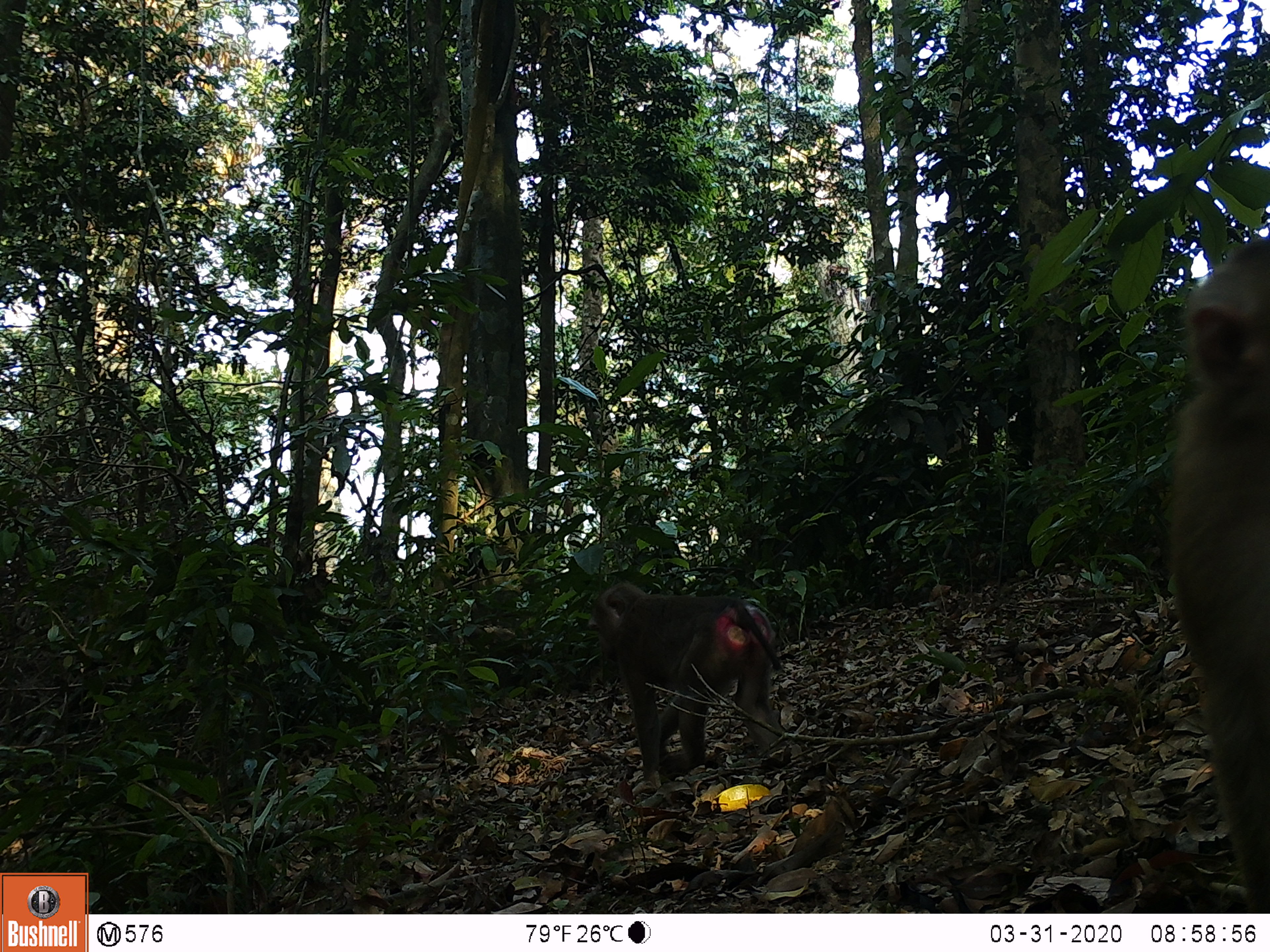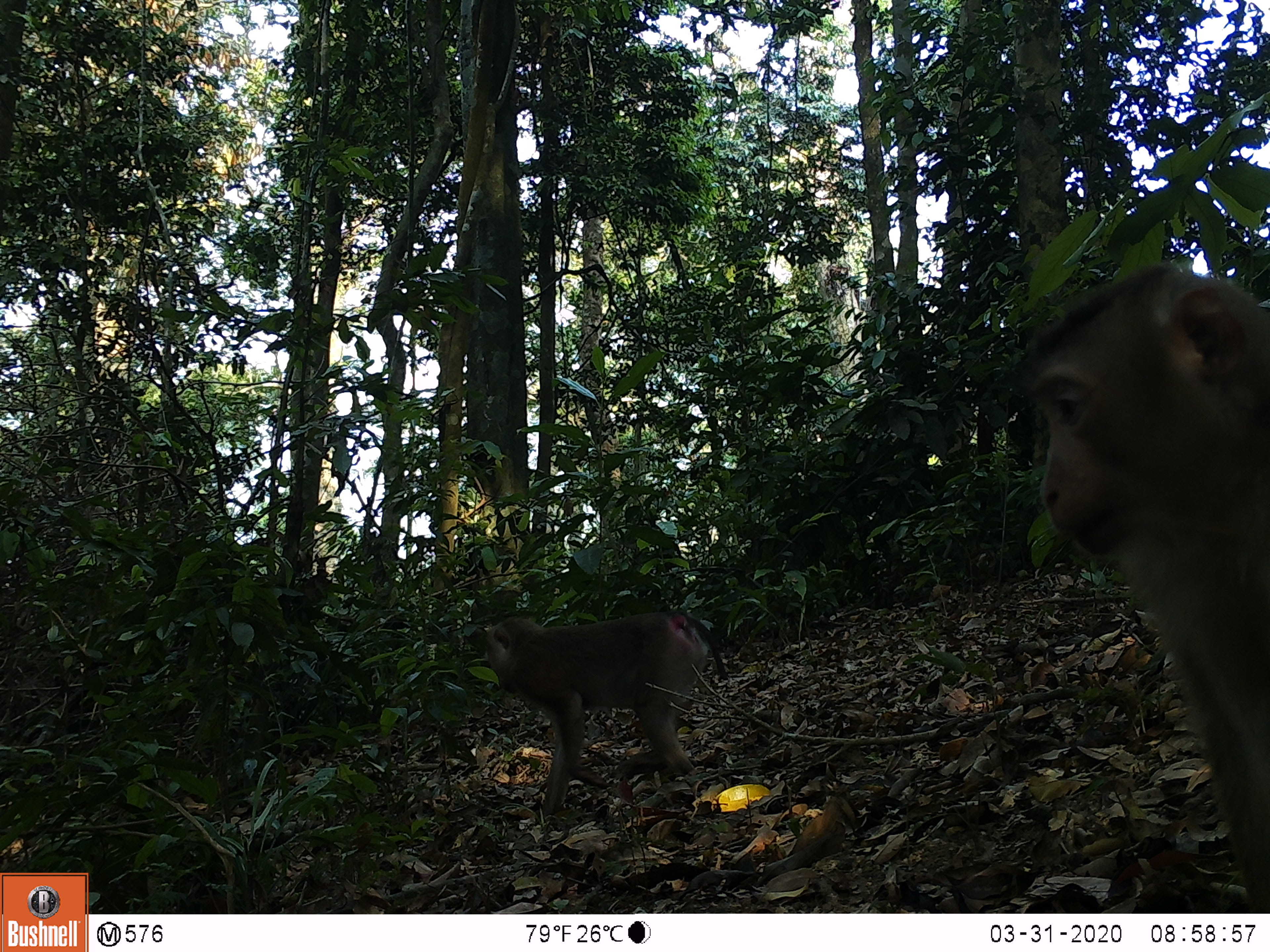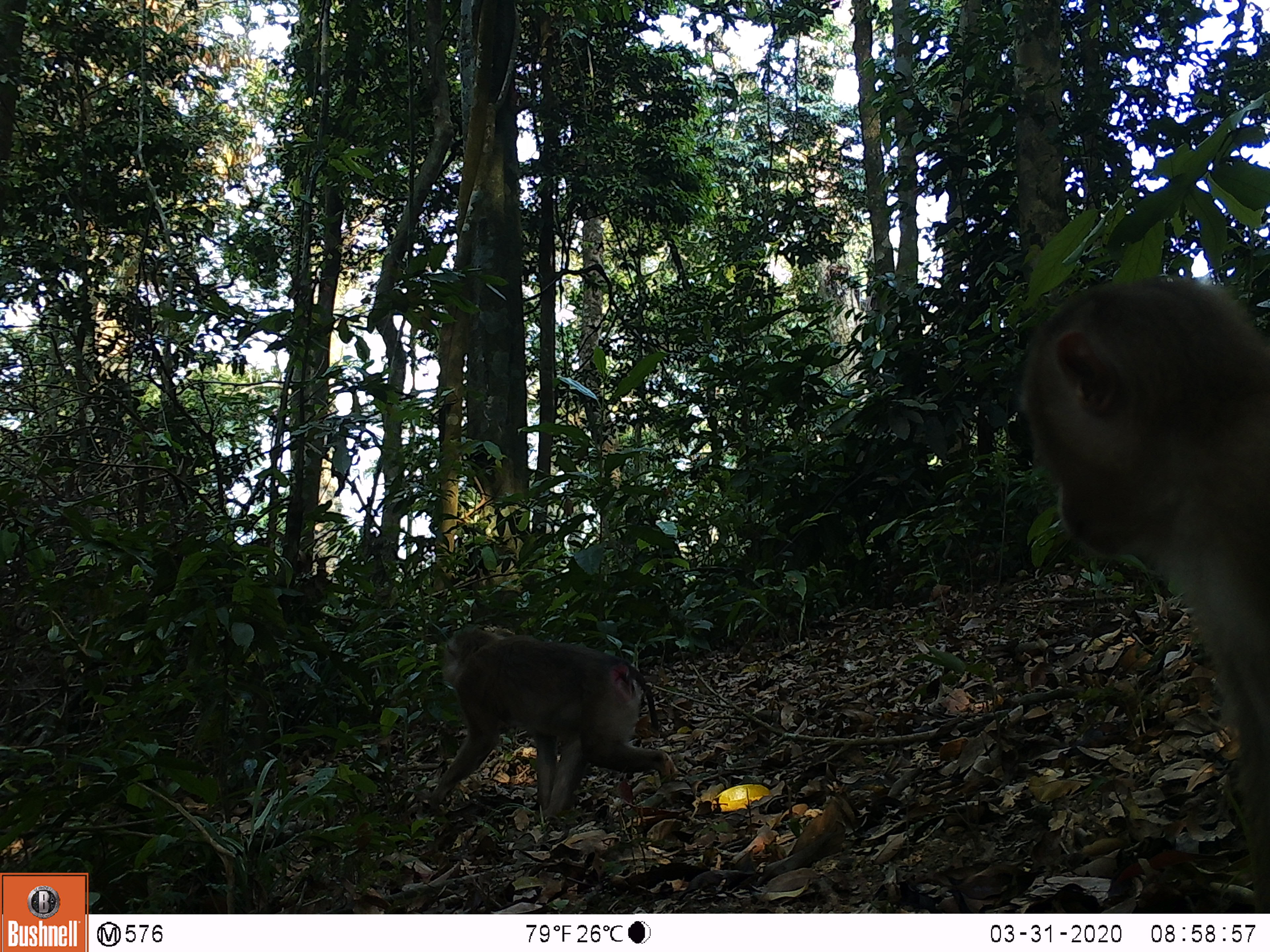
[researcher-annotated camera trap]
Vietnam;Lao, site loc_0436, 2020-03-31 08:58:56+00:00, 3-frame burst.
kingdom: Animalia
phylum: Chordata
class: Mammalia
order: Primates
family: Cercopithecidae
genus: Macaca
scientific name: Macaca nemestrina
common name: pig-tailed macaque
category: pig tailed macaque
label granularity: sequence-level